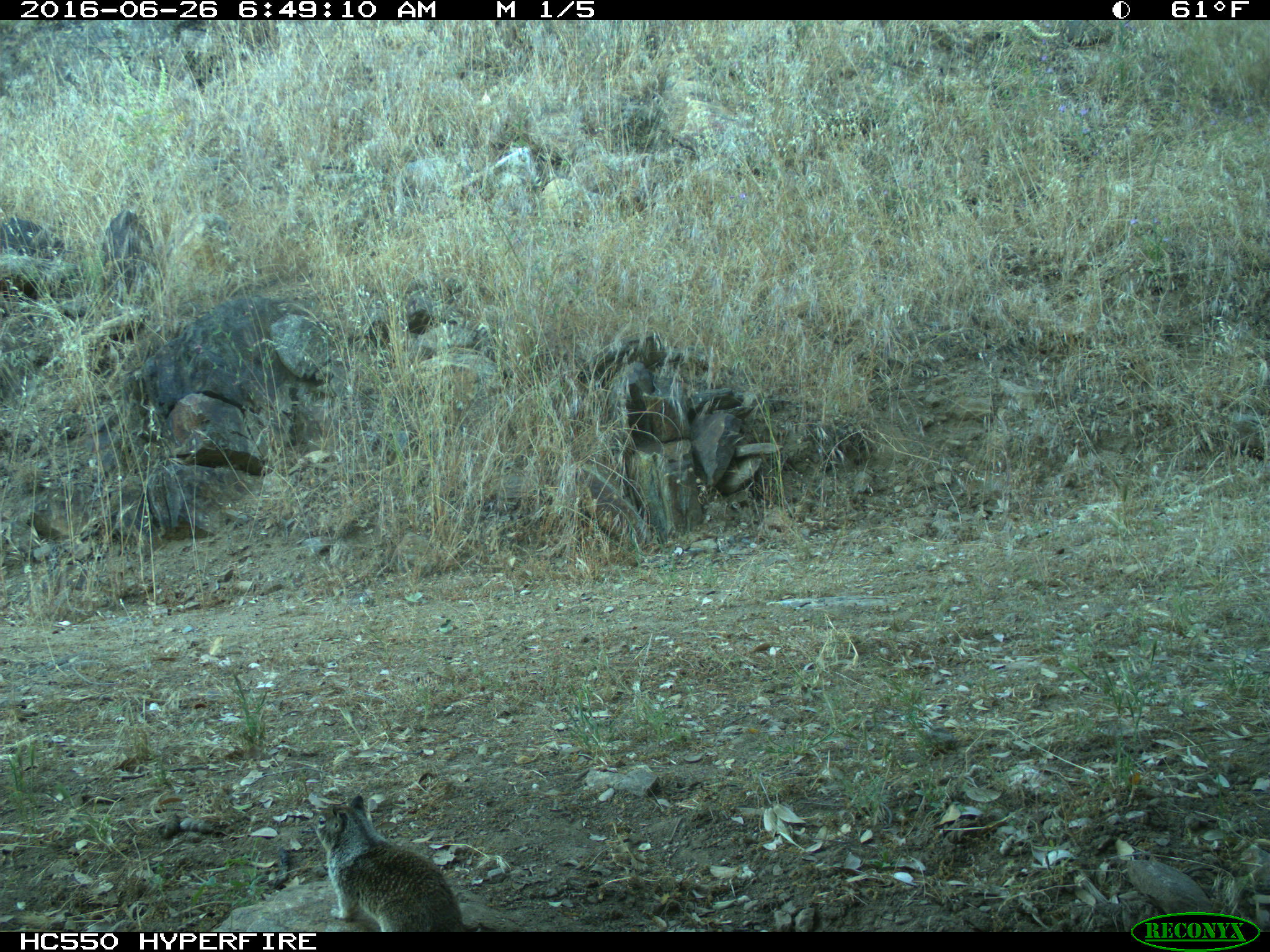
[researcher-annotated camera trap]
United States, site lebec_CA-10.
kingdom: Animalia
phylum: Chordata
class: Mammalia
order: Rodentia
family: Sciuridae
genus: Otospermophilus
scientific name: Otospermophilus beecheyi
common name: california ground squirrel